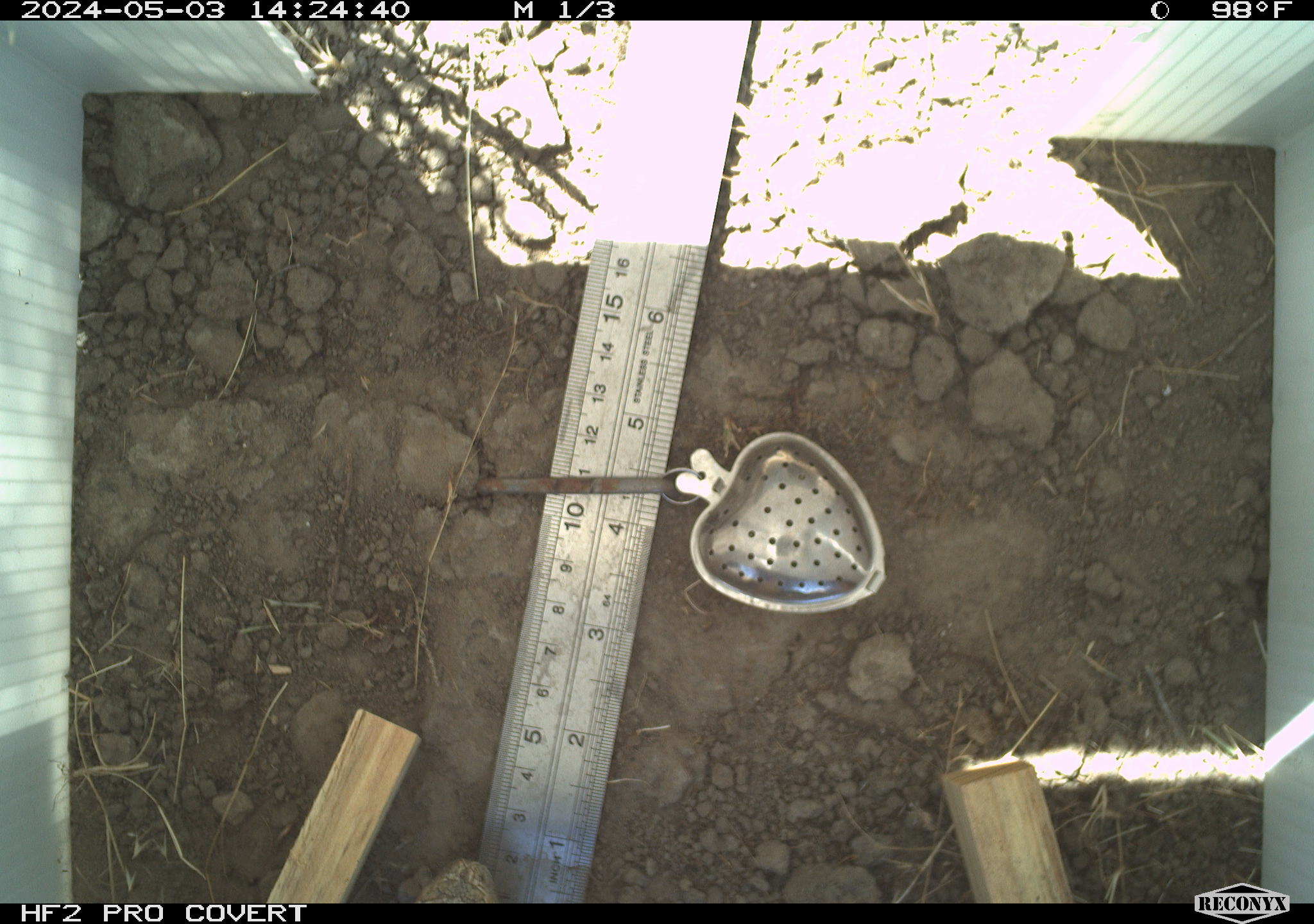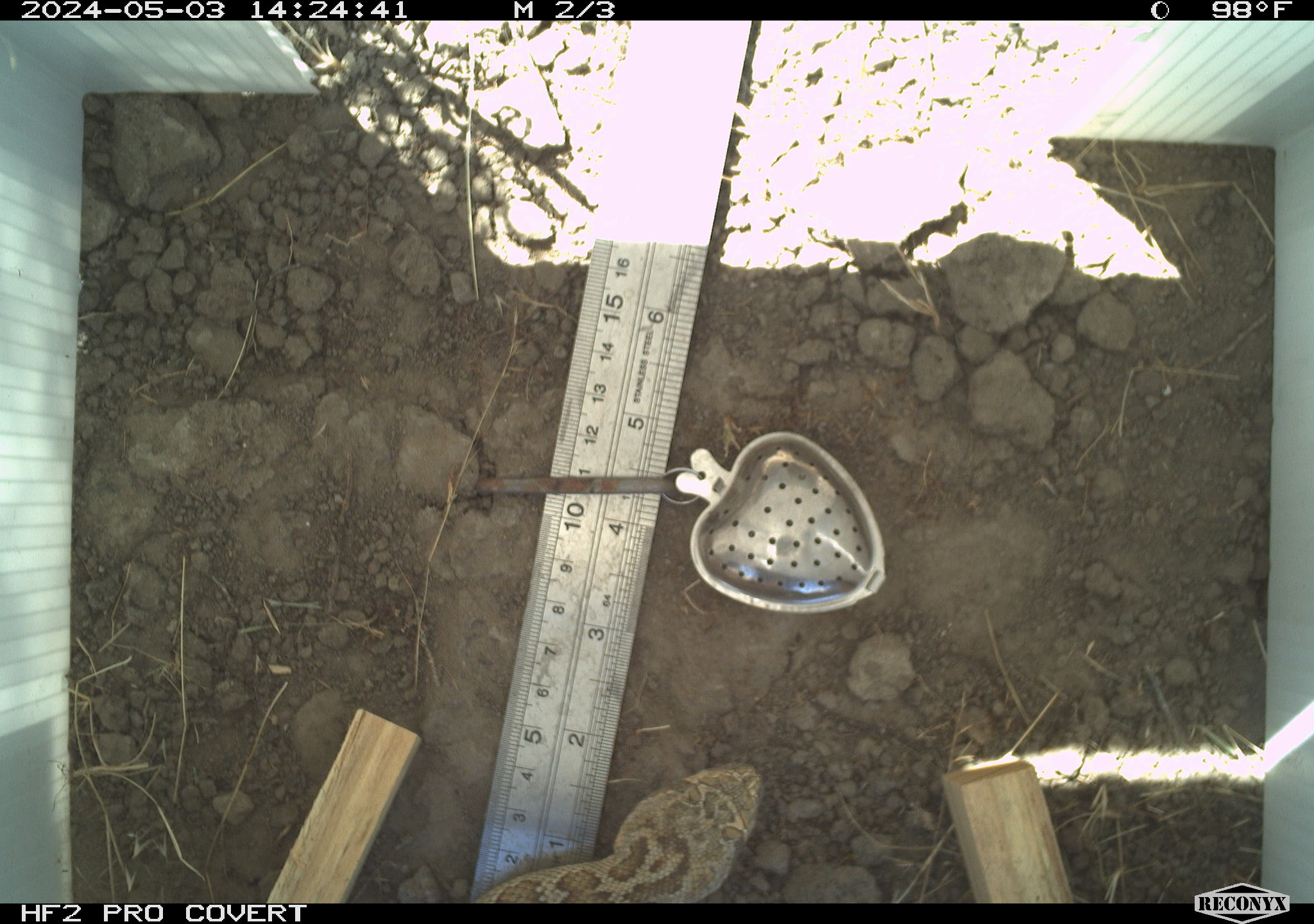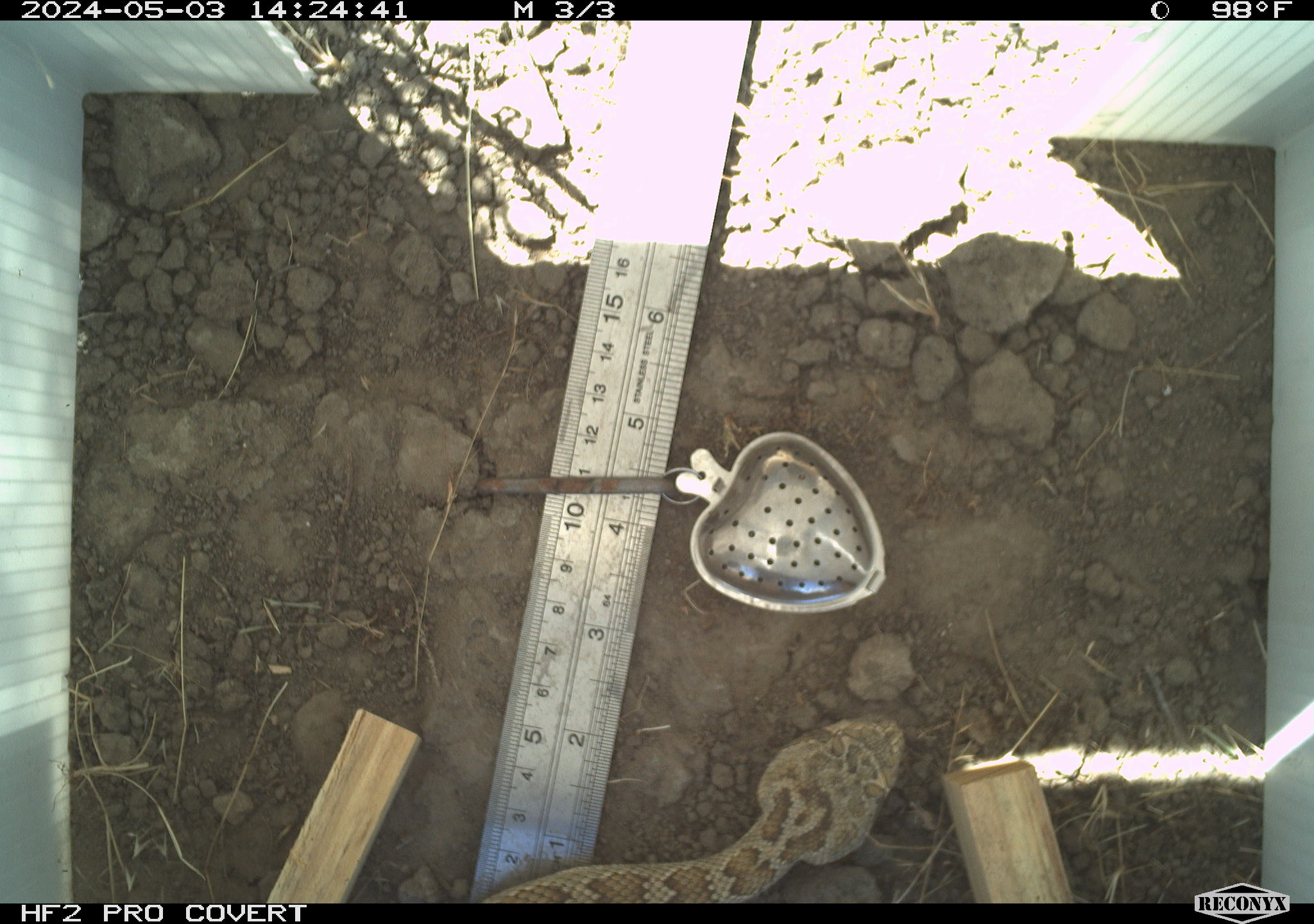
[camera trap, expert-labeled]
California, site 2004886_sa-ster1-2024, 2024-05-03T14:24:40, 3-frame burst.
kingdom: Animalia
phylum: Chordata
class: Reptilia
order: Squamata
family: Viperidae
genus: Crotalus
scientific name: Crotalus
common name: rattlers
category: crotalus species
Crotalus species (rattlers) (Crotalus).